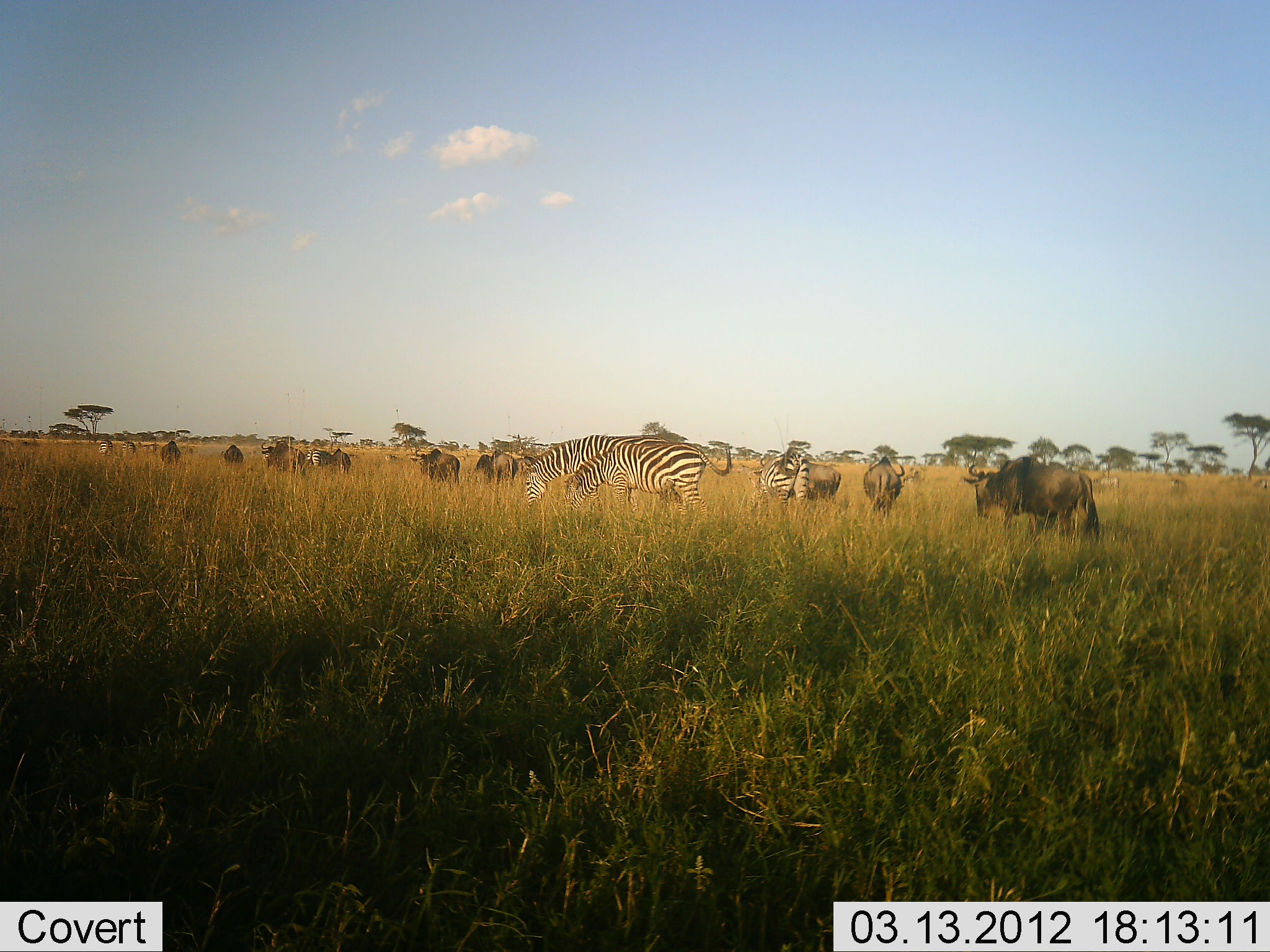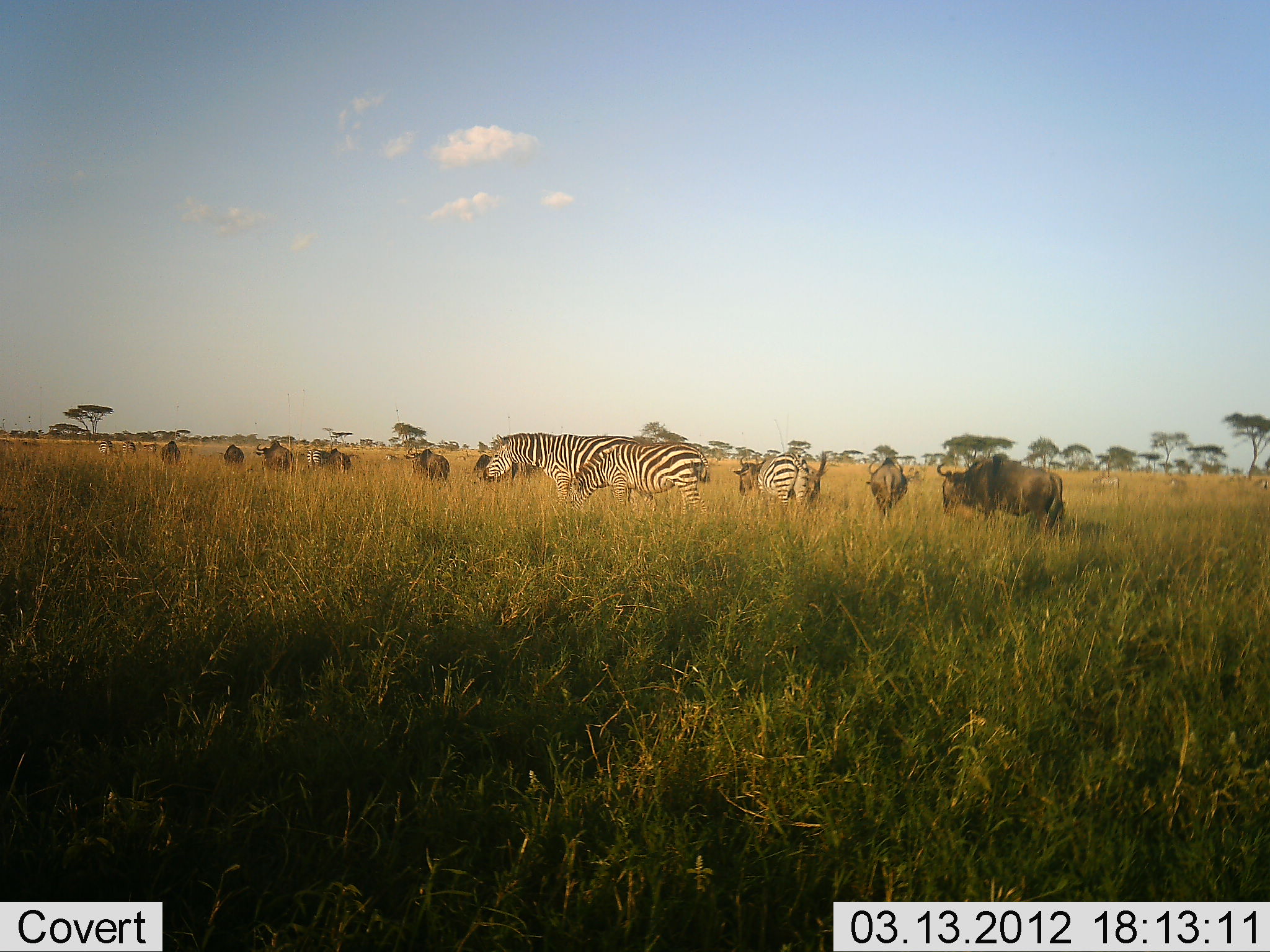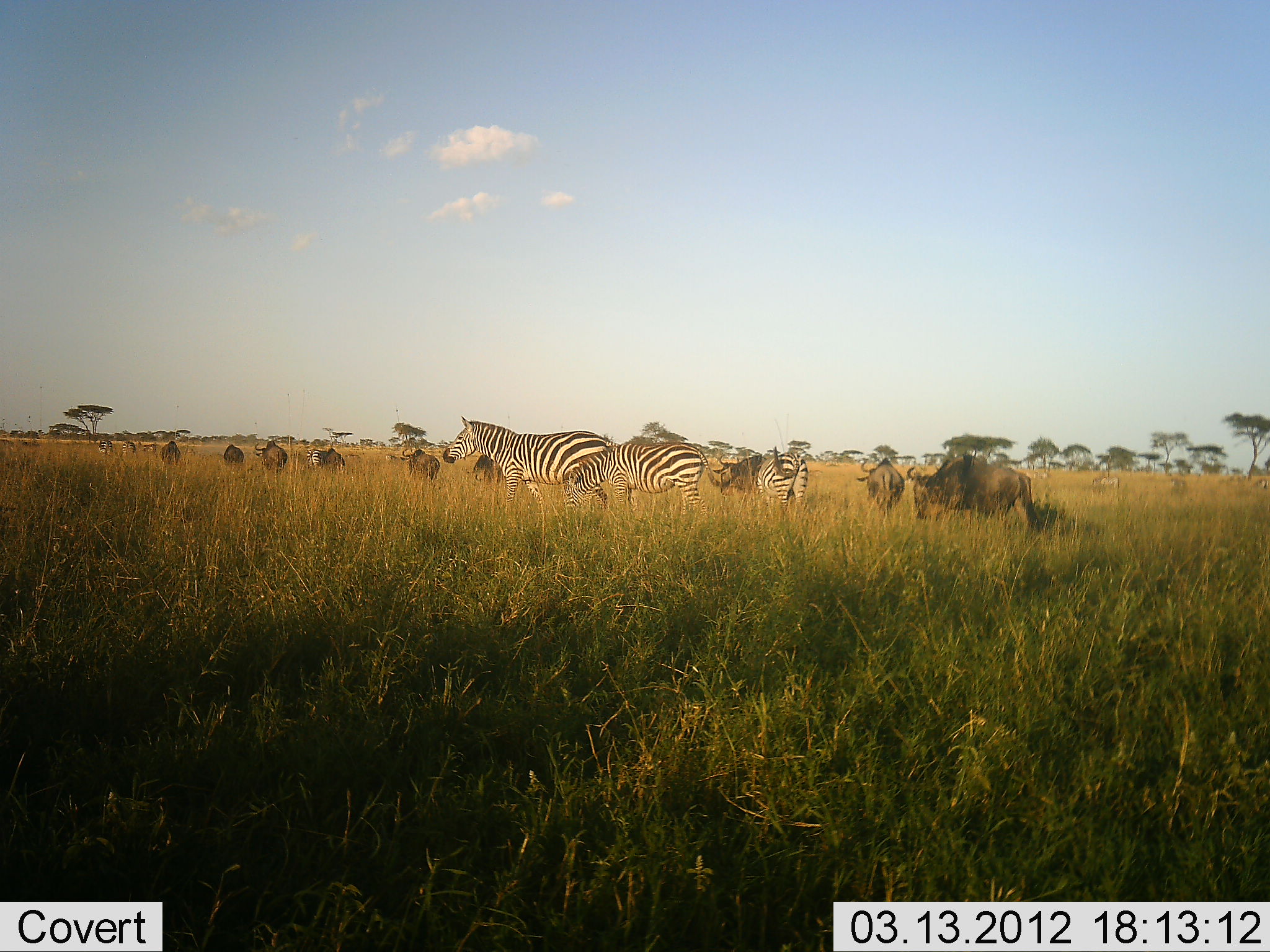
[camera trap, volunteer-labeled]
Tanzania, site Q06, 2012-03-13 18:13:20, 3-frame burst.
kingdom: Animalia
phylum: Chordata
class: Mammalia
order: Artiodactyla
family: Bovidae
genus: Connochaetes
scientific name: Connochaetes taurinus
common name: blue wildebeest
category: wildebeest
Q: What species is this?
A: Wildebeest (blue wildebeest) (Connochaetes taurinus).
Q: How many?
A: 10.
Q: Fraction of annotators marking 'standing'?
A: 42%.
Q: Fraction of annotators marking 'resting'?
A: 0%.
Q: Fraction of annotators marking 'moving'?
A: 79%.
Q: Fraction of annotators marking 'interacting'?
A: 8%.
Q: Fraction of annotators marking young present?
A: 0%.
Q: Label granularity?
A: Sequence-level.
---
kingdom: Animalia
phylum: Chordata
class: Mammalia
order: Perissodactyla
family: Equidae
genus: Equus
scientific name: Equus quagga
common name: plains zebra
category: zebra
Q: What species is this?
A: Zebra (plains zebra) (Equus quagga).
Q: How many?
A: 3.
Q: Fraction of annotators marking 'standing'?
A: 59%.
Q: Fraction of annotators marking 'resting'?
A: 4%.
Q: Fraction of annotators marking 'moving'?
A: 26%.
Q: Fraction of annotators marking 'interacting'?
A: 7%.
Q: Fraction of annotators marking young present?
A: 4%.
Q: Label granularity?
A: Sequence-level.